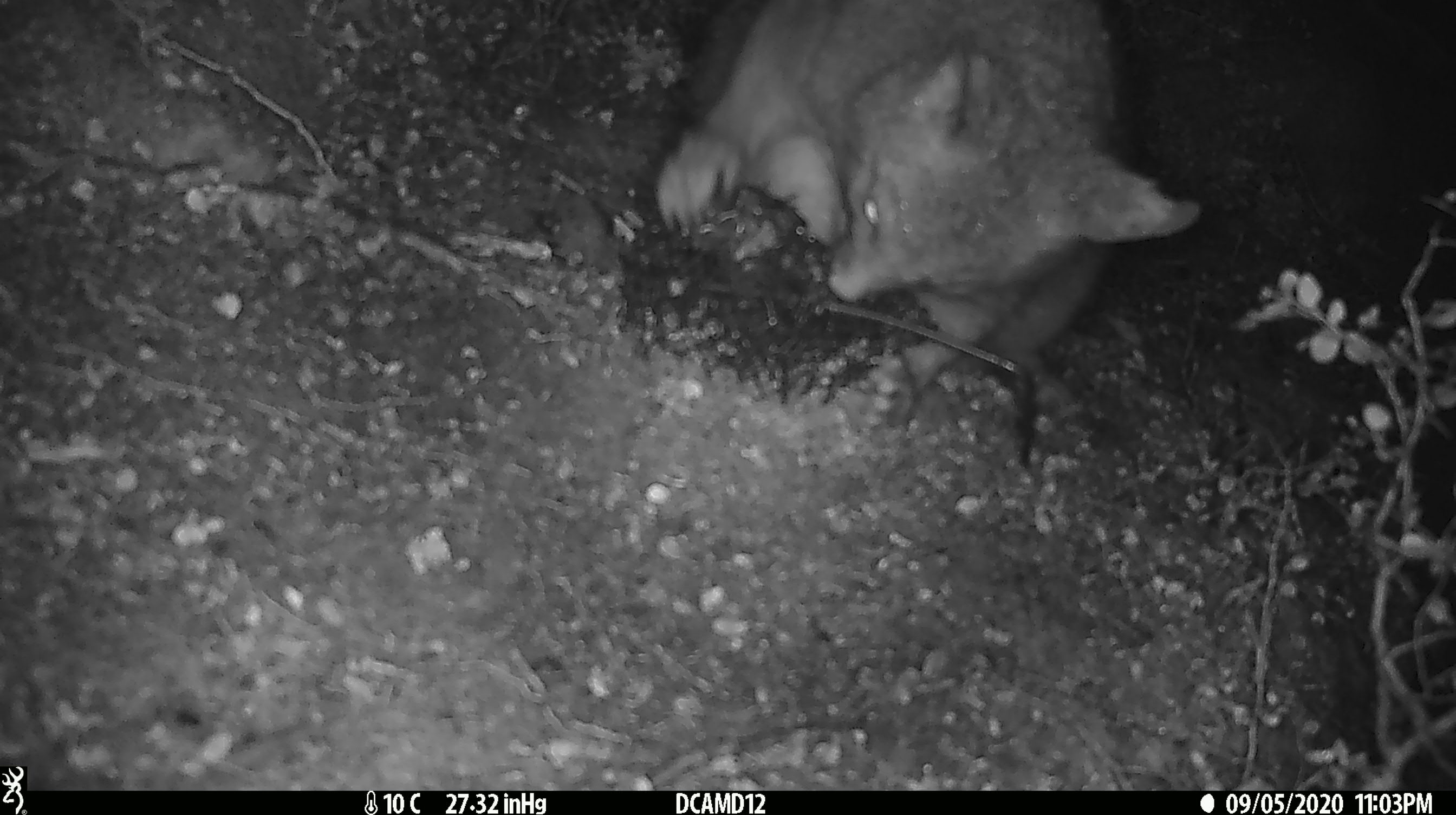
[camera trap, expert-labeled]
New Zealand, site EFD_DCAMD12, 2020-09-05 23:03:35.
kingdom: Animalia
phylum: Chordata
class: Mammalia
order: Diprotodontia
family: Phalangeridae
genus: Trichosurus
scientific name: Trichosurus vulpecula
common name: common brushtail possum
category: possum